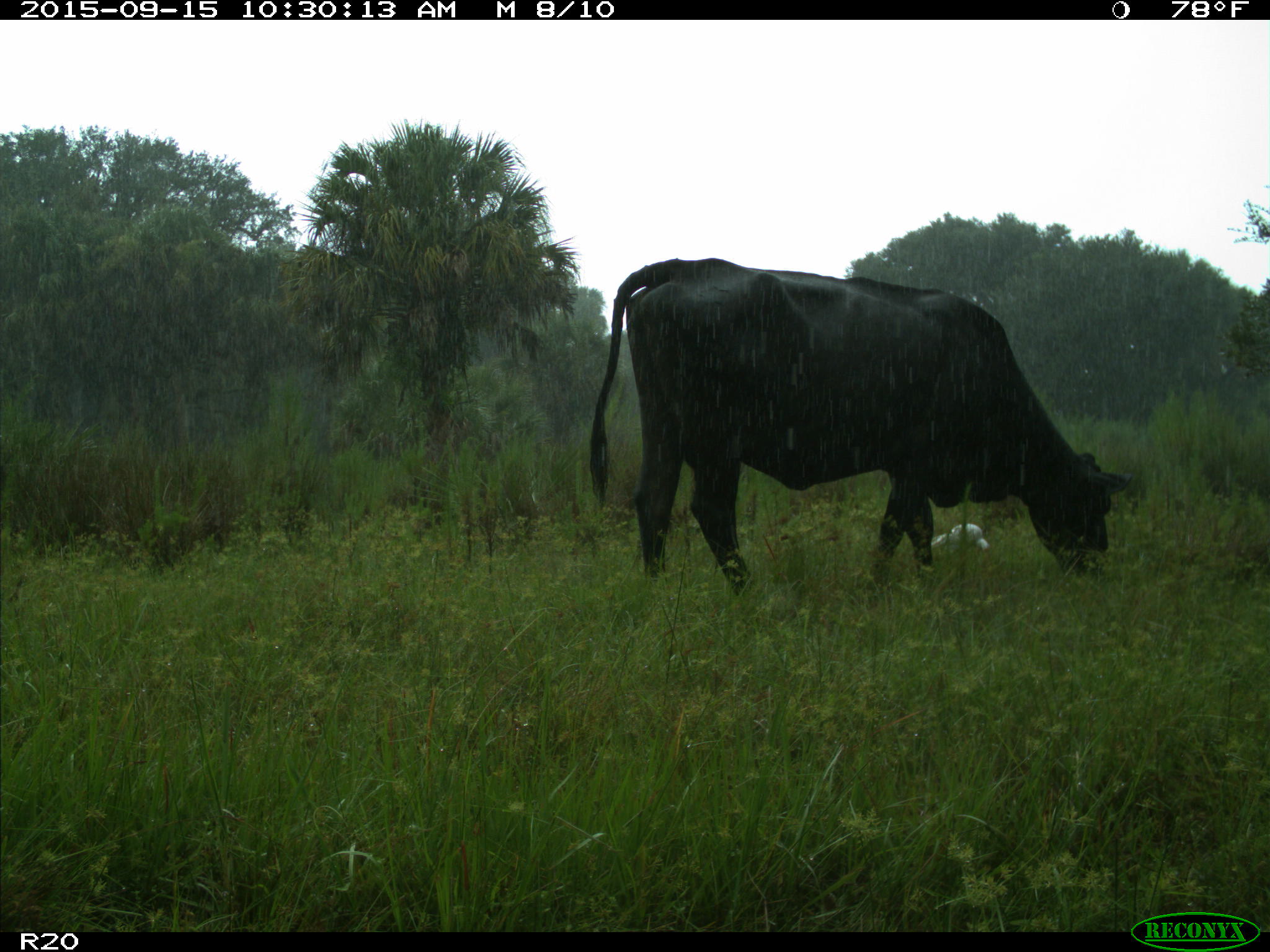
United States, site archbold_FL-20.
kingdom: Animalia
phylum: Chordata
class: Mammalia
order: Artiodactyla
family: Bovidae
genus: Bos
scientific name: Bos taurus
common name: domestic cow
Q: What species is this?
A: Bos taurus (domestic cow).